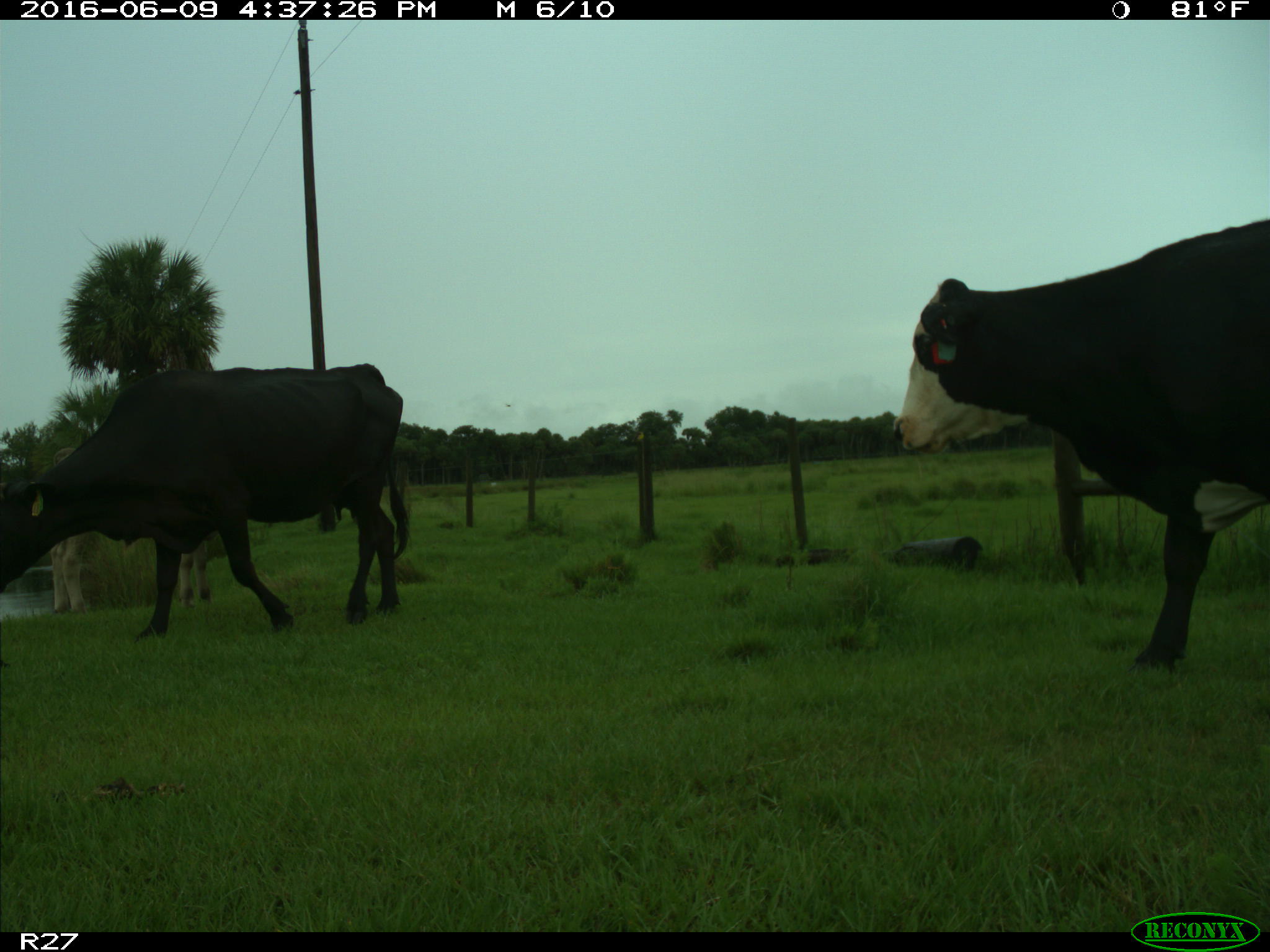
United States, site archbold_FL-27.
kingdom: Animalia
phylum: Chordata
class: Mammalia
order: Artiodactyla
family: Bovidae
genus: Bos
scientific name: Bos taurus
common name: domestic cow